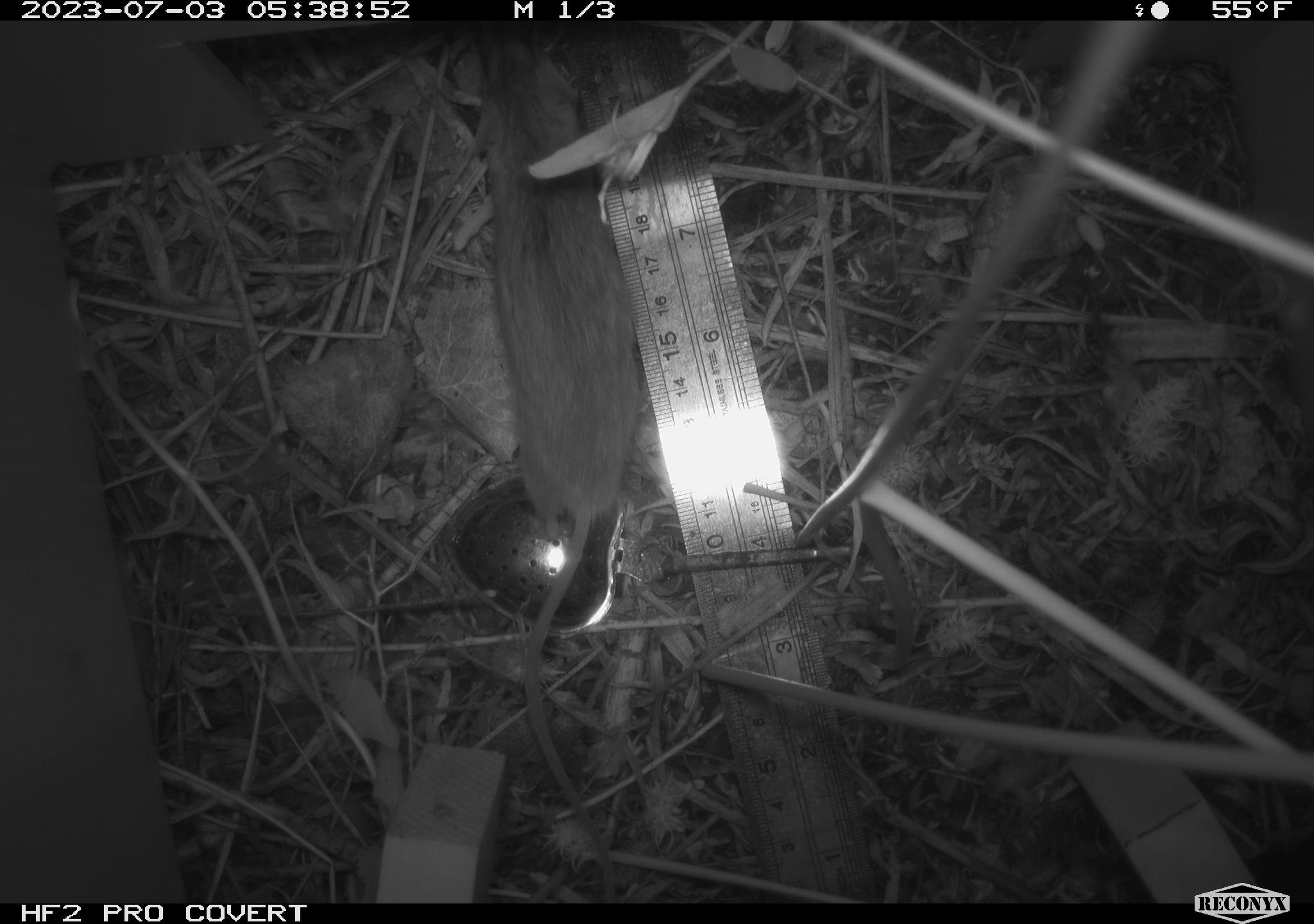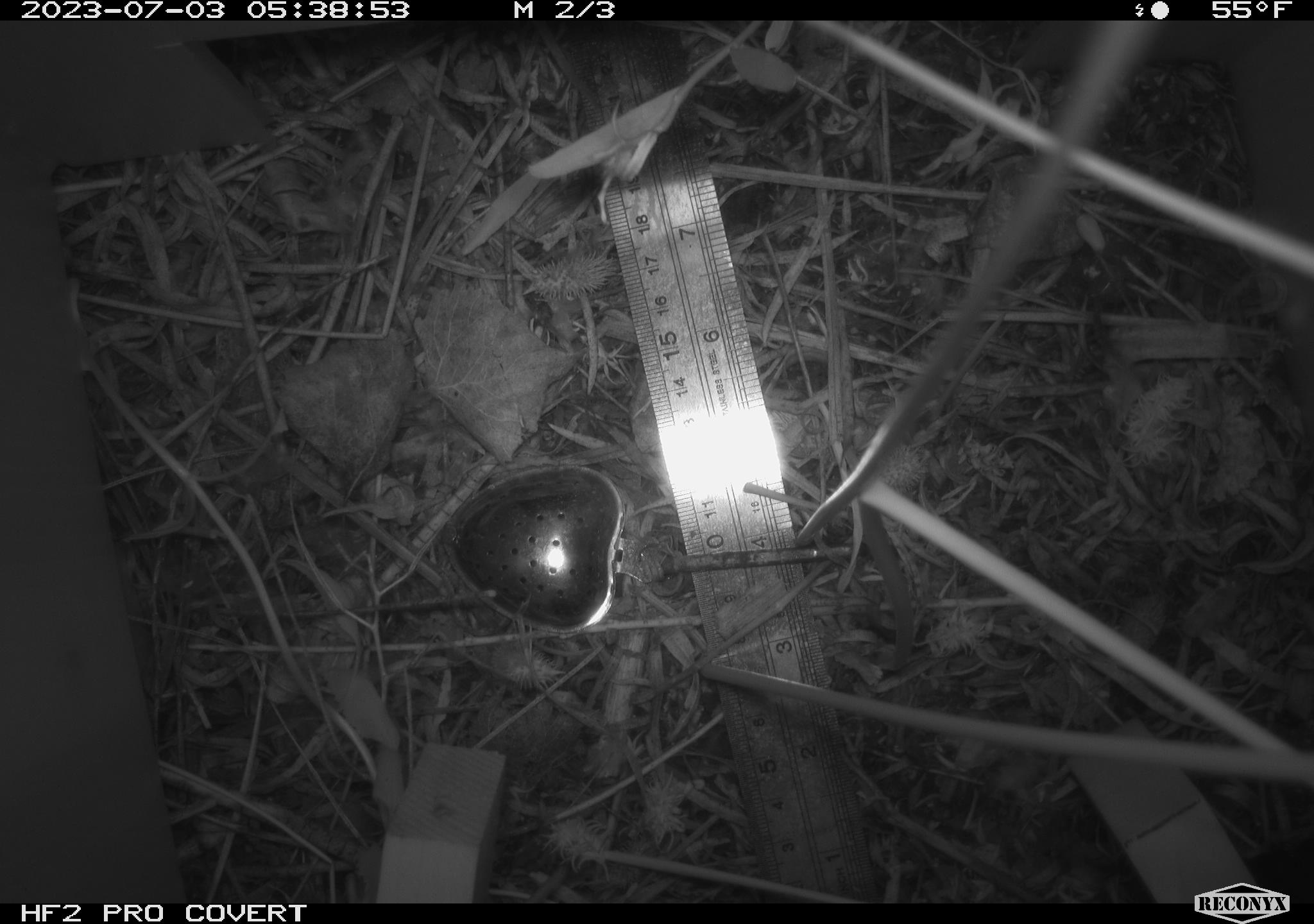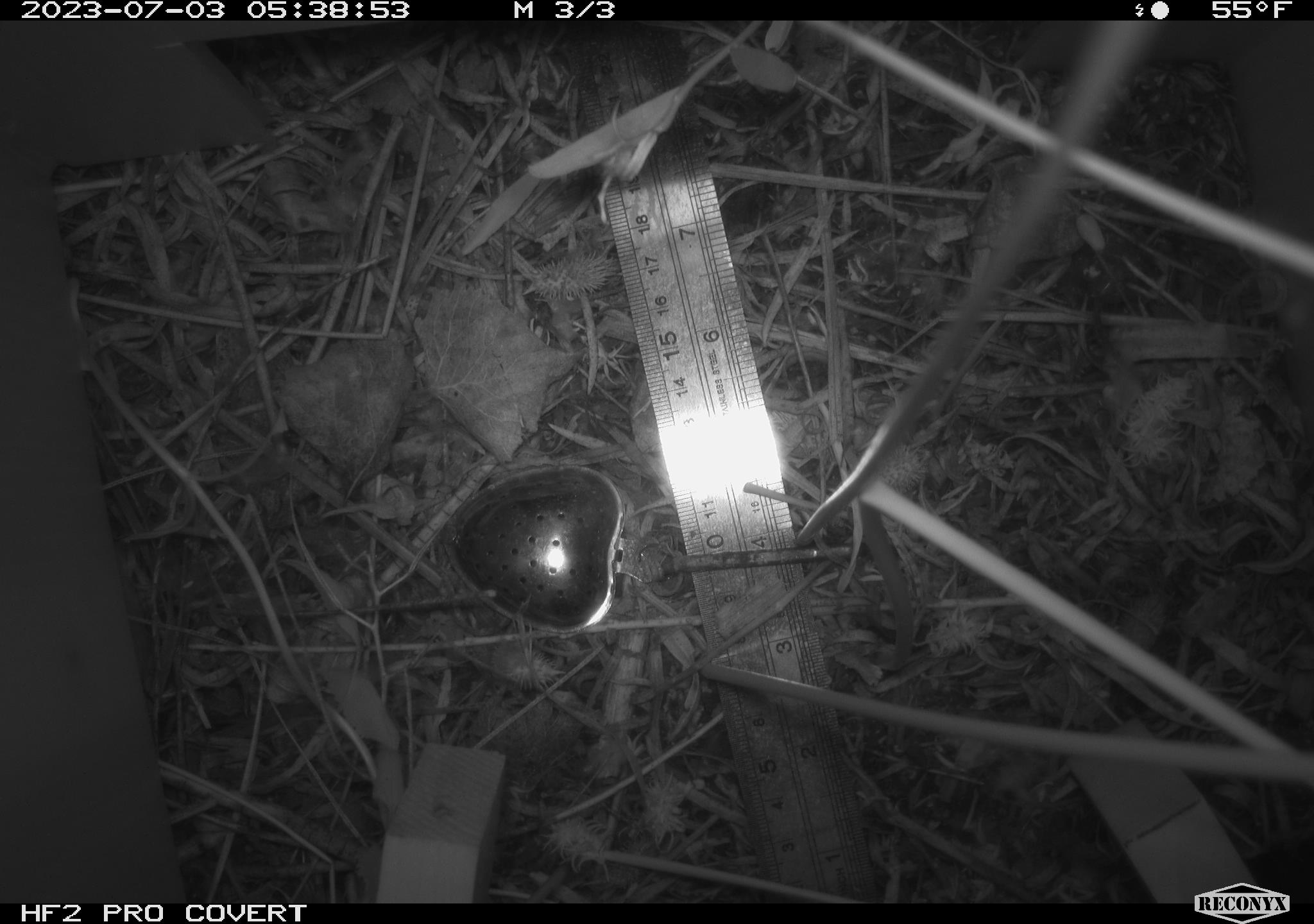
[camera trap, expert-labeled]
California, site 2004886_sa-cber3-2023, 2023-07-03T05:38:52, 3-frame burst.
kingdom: Animalia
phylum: Chordata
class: Mammalia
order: Rodentia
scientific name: Rodentia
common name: mouse species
Mouse species (Rodentia).